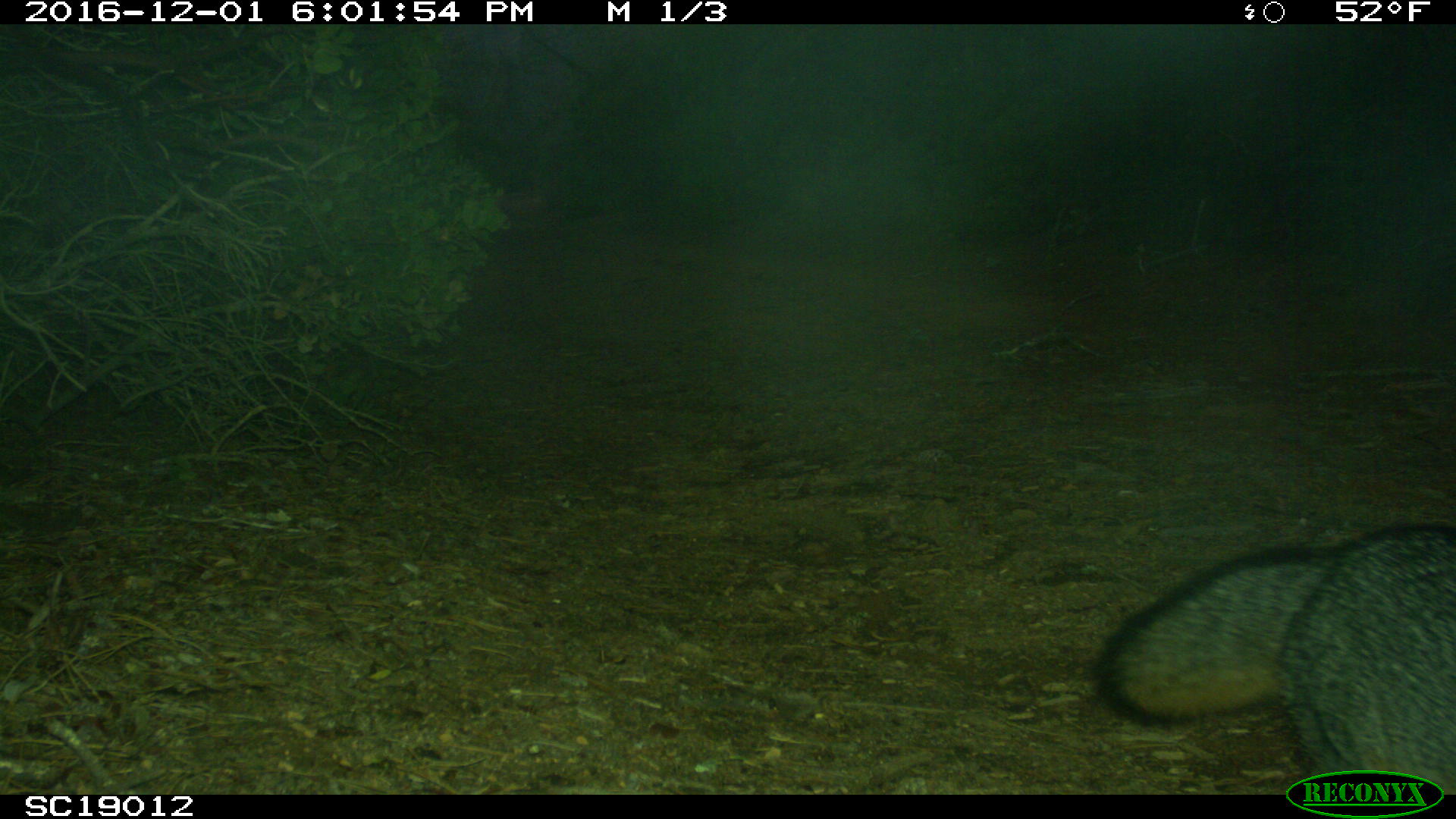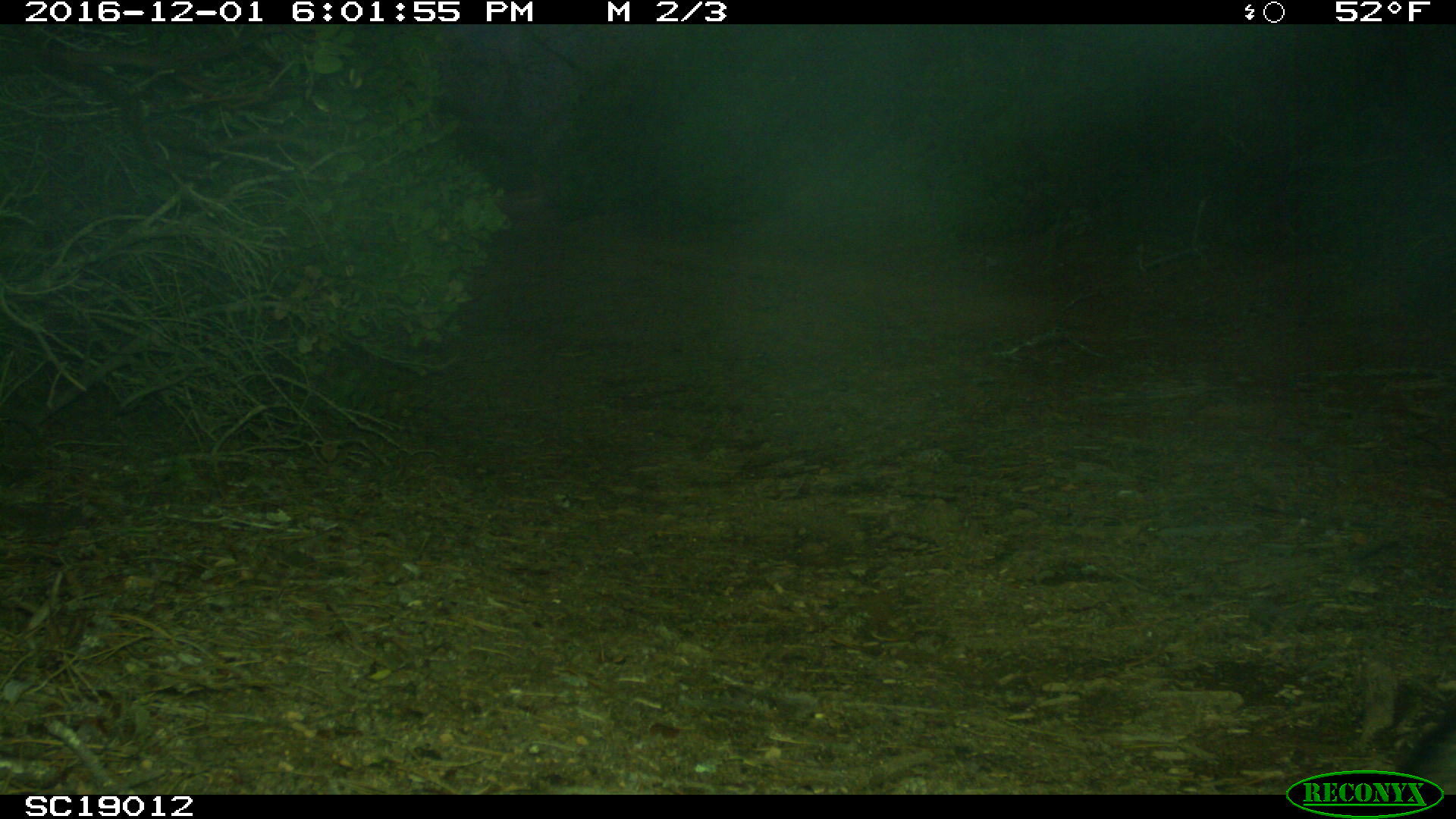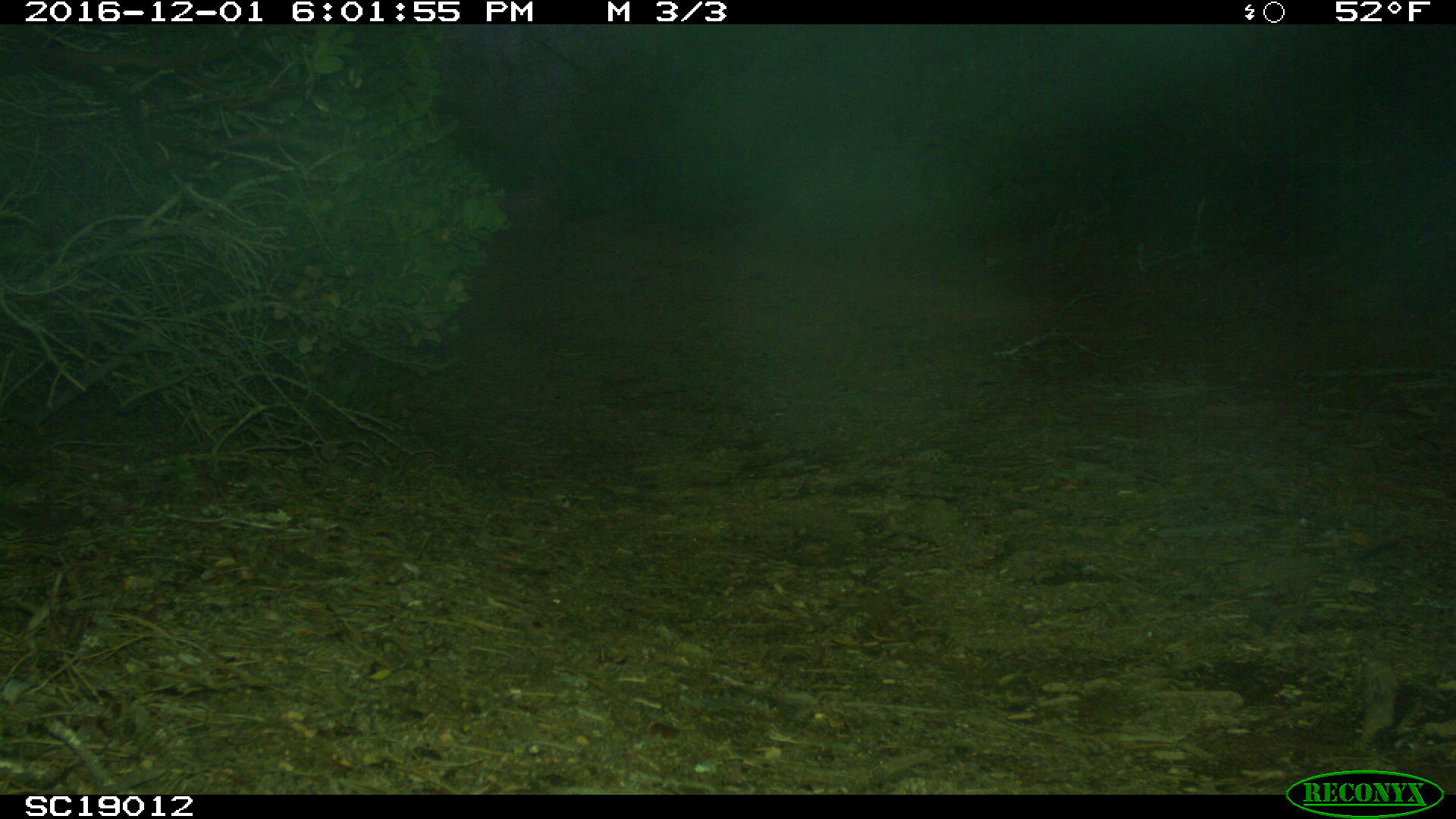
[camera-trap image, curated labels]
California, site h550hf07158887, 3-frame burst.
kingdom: Animalia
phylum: Chordata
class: Mammalia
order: Carnivora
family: Canidae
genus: Urocyon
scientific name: Urocyon littoralis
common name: island fox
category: fox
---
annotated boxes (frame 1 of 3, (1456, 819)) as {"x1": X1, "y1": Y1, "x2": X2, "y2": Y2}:
fox: {"x1": 1095, "y1": 523, "x2": 1455, "y2": 794}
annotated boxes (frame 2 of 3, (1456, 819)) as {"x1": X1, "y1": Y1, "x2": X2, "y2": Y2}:
fox: {"x1": 1394, "y1": 711, "x2": 1455, "y2": 795}